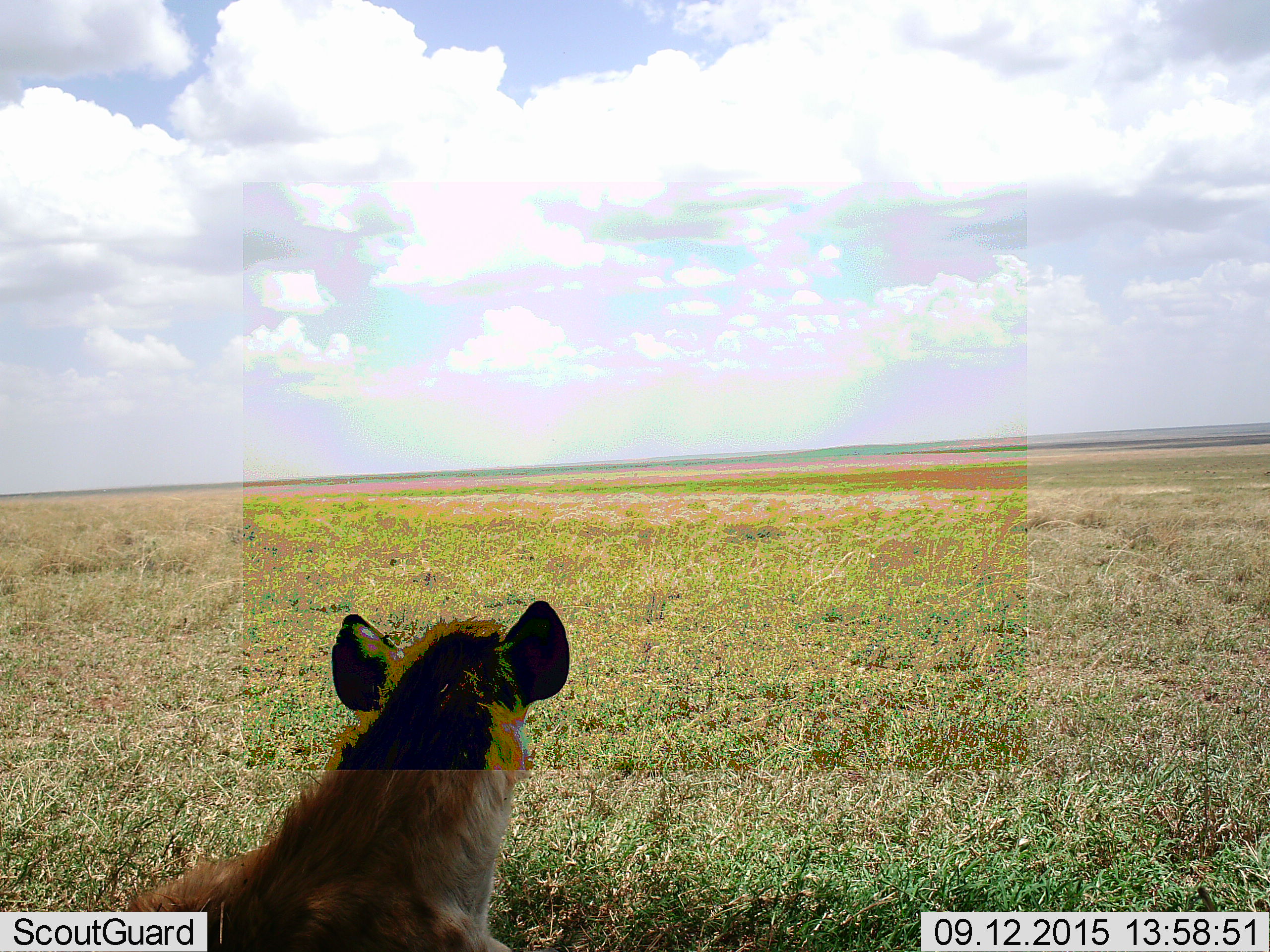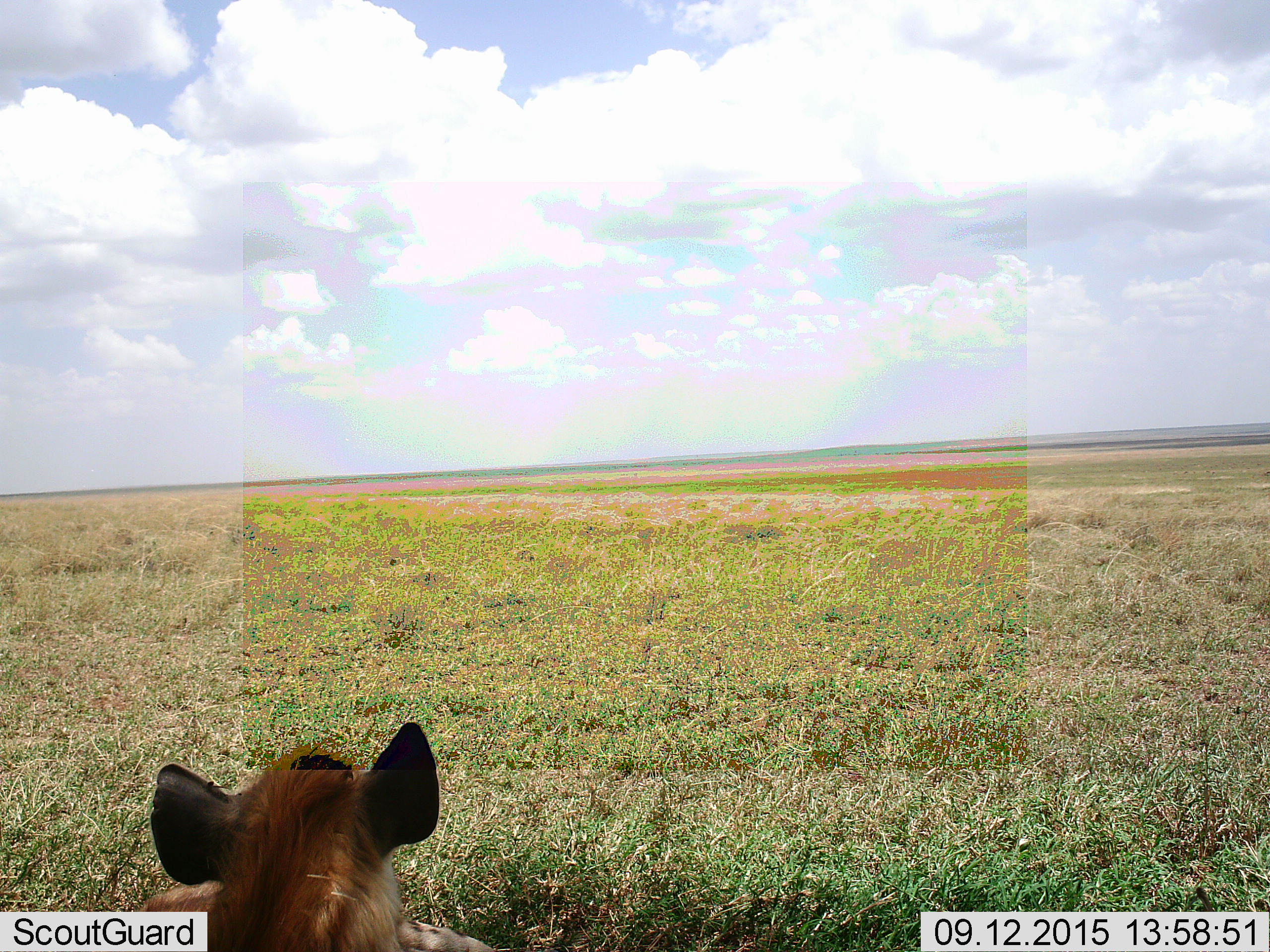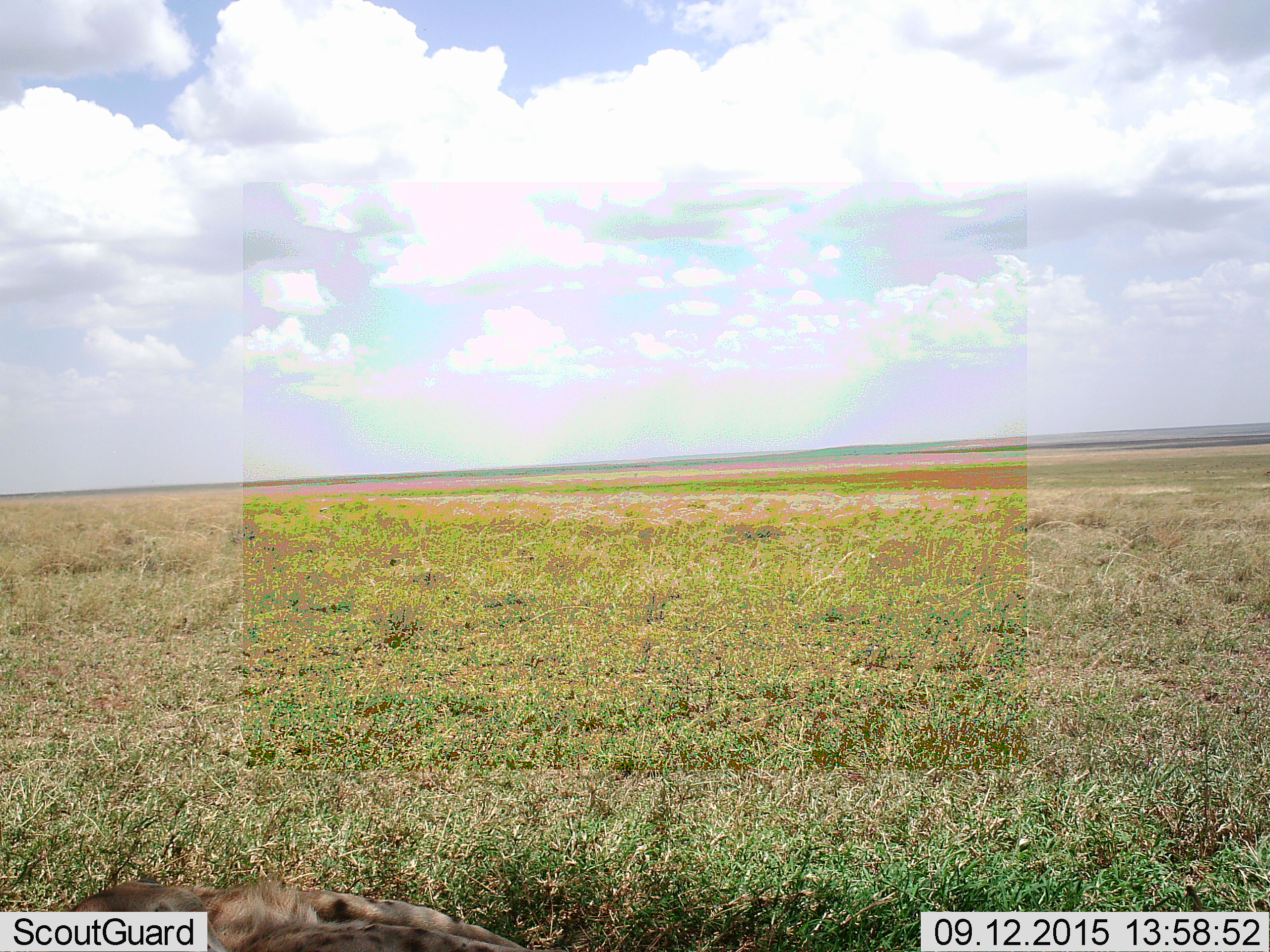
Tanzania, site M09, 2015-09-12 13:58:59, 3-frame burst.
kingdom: Animalia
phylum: Chordata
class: Mammalia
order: Carnivora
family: Hyaenidae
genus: Crocuta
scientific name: Crocuta crocuta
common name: spotted hyena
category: hyenaspotted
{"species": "hyenaspotted (spotted hyena) (Crocuta crocuta)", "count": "1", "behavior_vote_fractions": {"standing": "0%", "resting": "88%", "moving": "12%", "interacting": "0%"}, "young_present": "0%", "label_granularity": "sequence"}